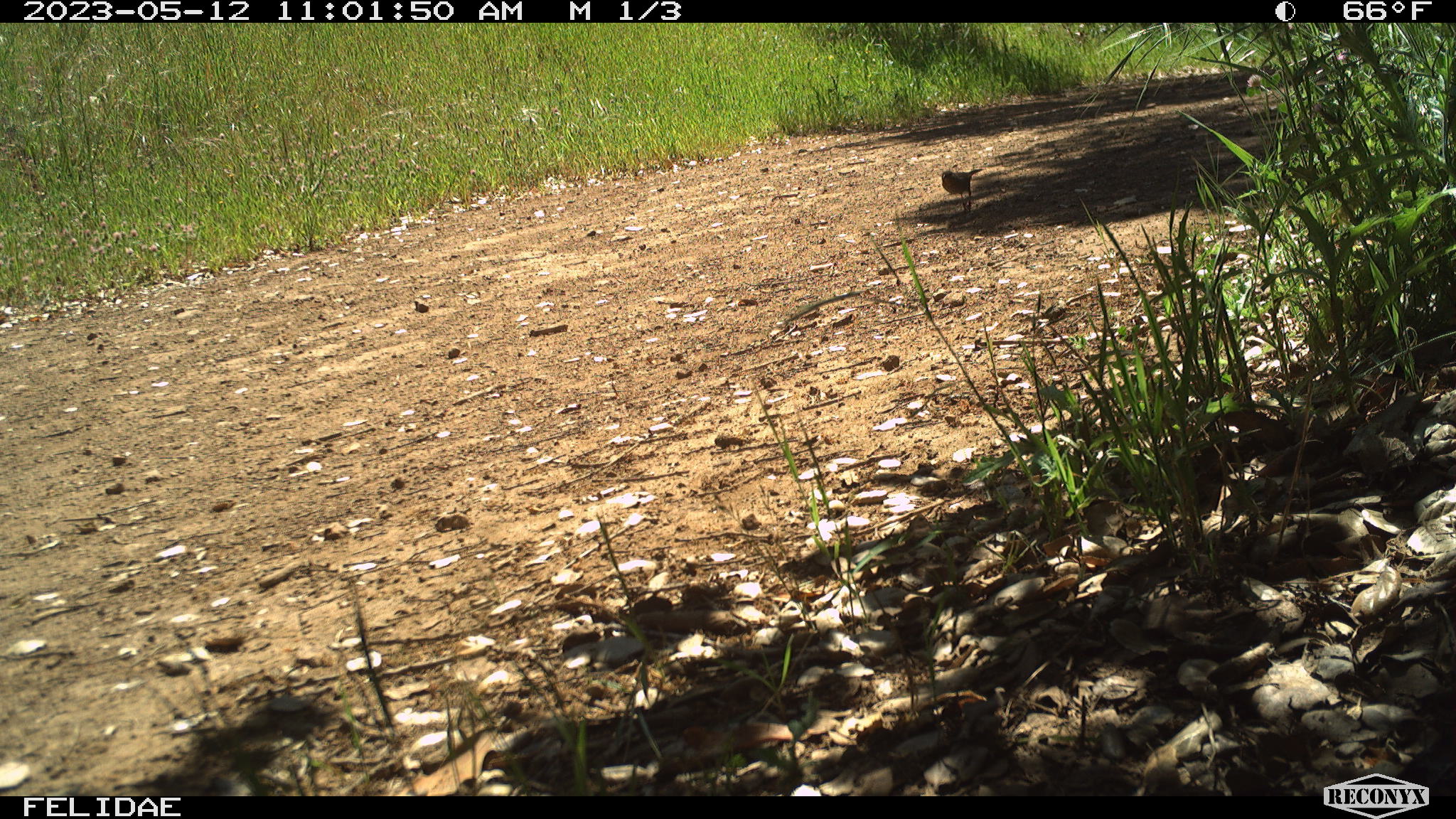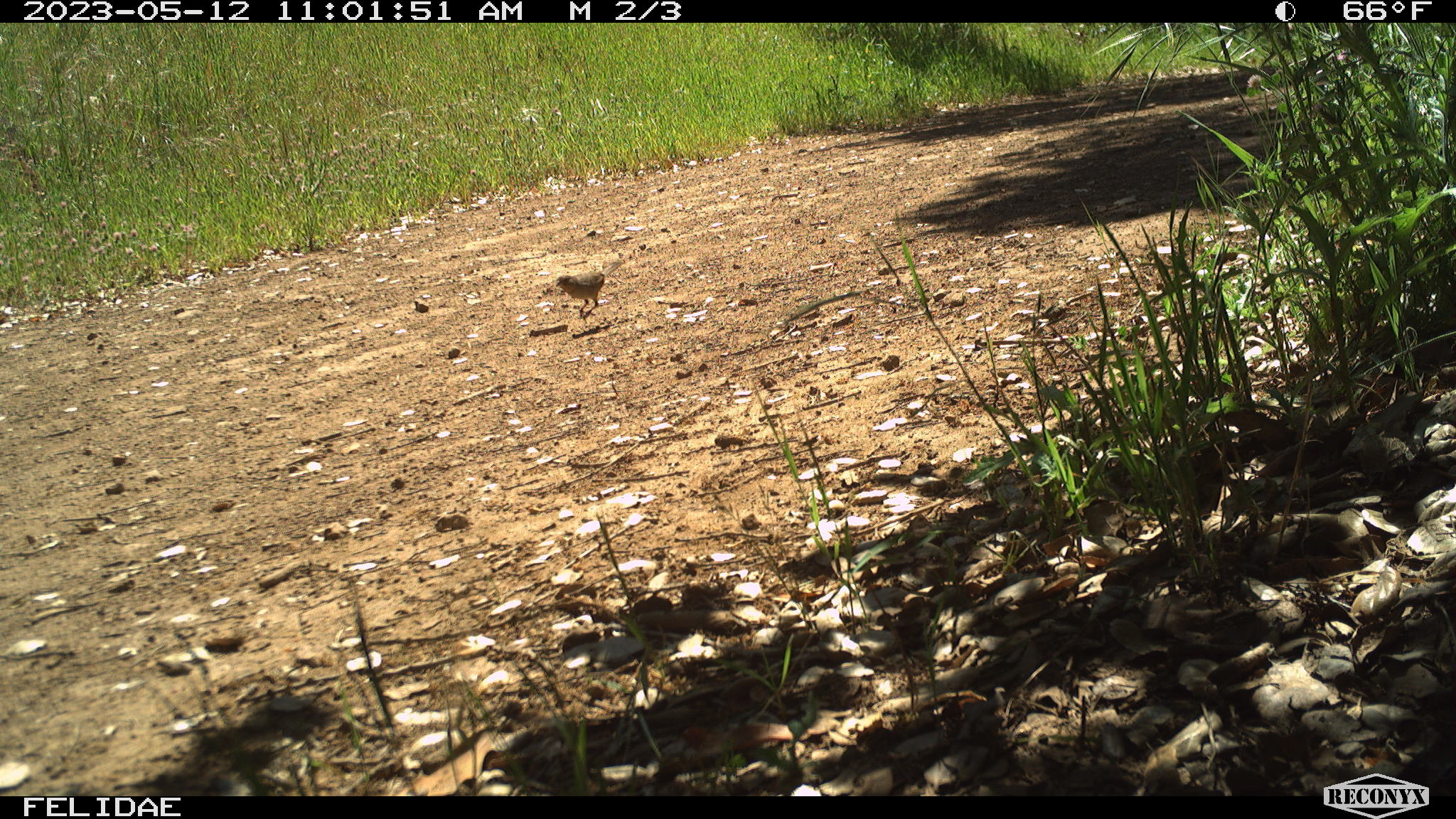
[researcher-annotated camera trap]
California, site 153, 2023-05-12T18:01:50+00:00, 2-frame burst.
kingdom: Animalia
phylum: Chordata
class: Aves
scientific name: Aves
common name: bird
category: unknown bird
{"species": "unknown bird (bird) (Aves)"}